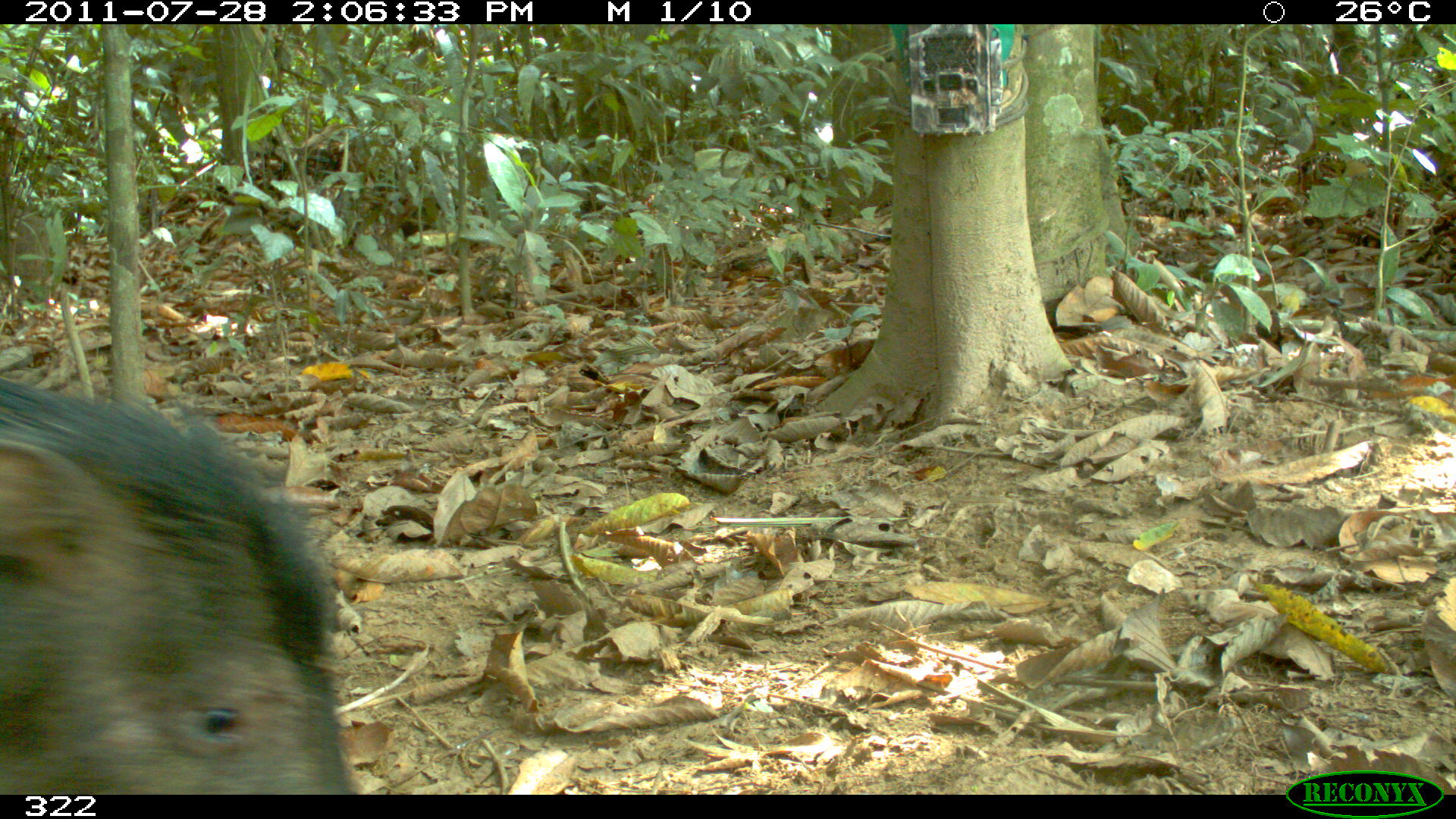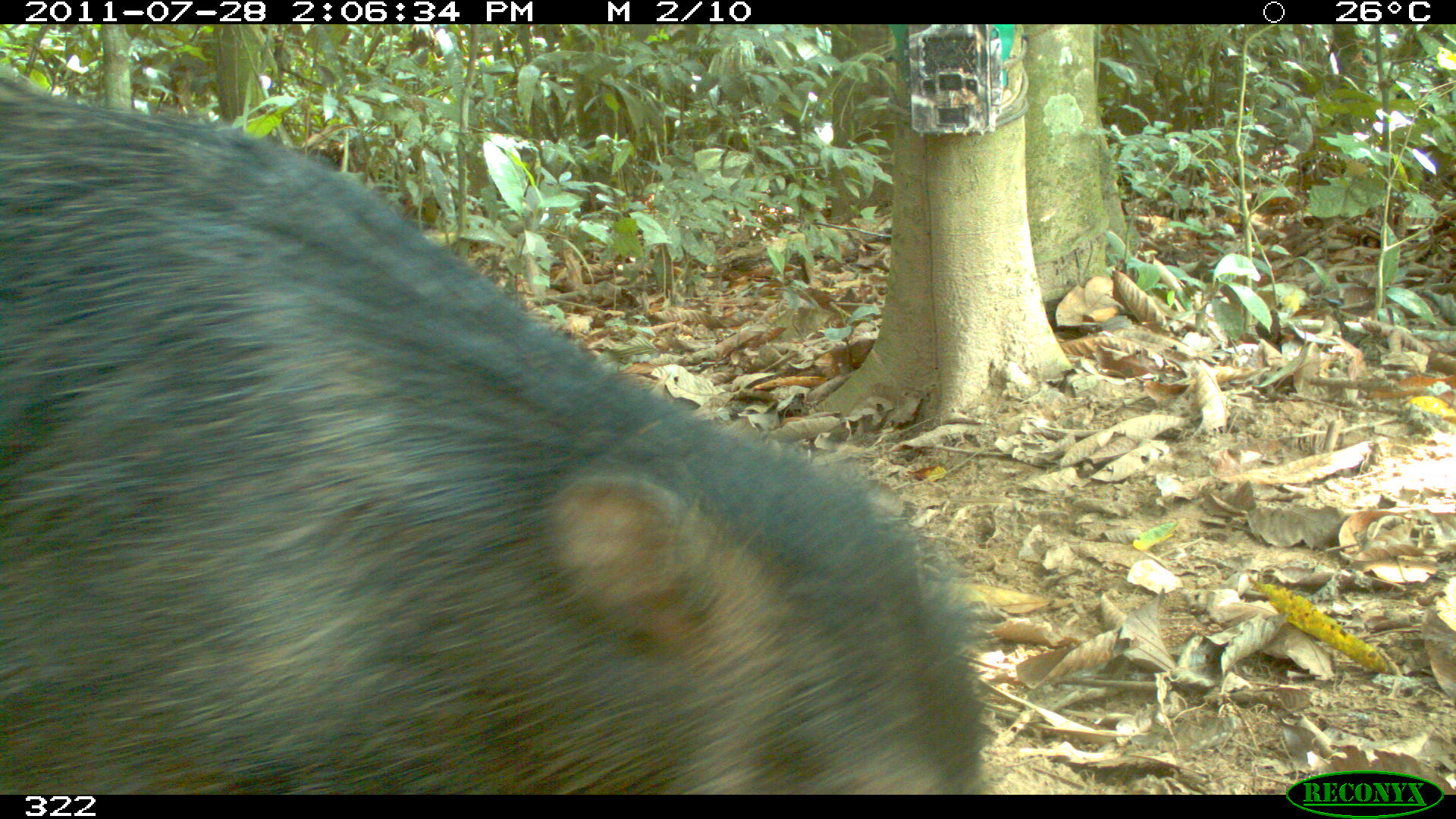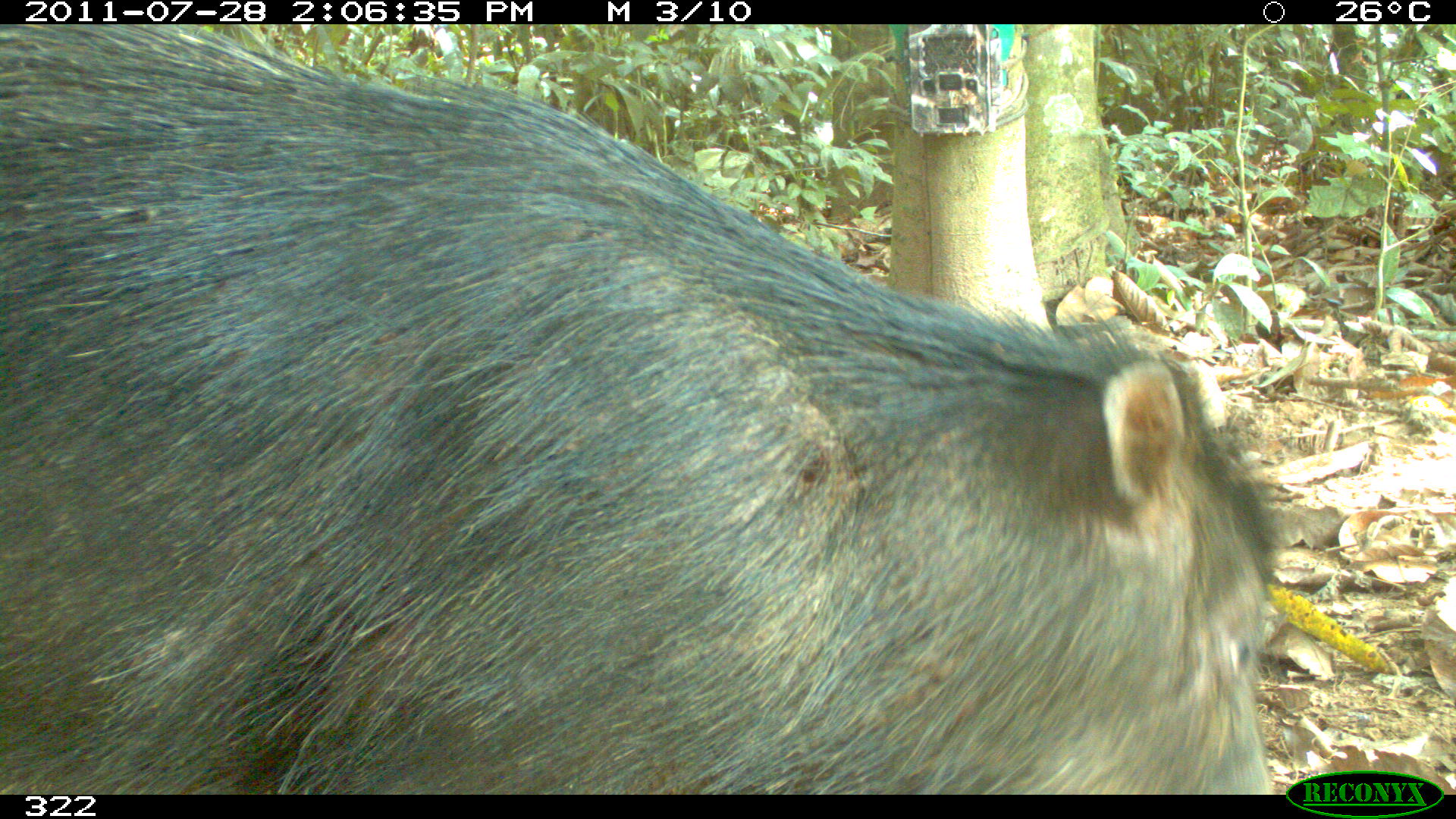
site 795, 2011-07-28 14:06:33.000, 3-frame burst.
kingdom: Animalia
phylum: Chordata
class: Mammalia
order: Artiodactyla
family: Tayassuidae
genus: Tayassu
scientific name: Tayassu pecari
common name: white-lipped peccary